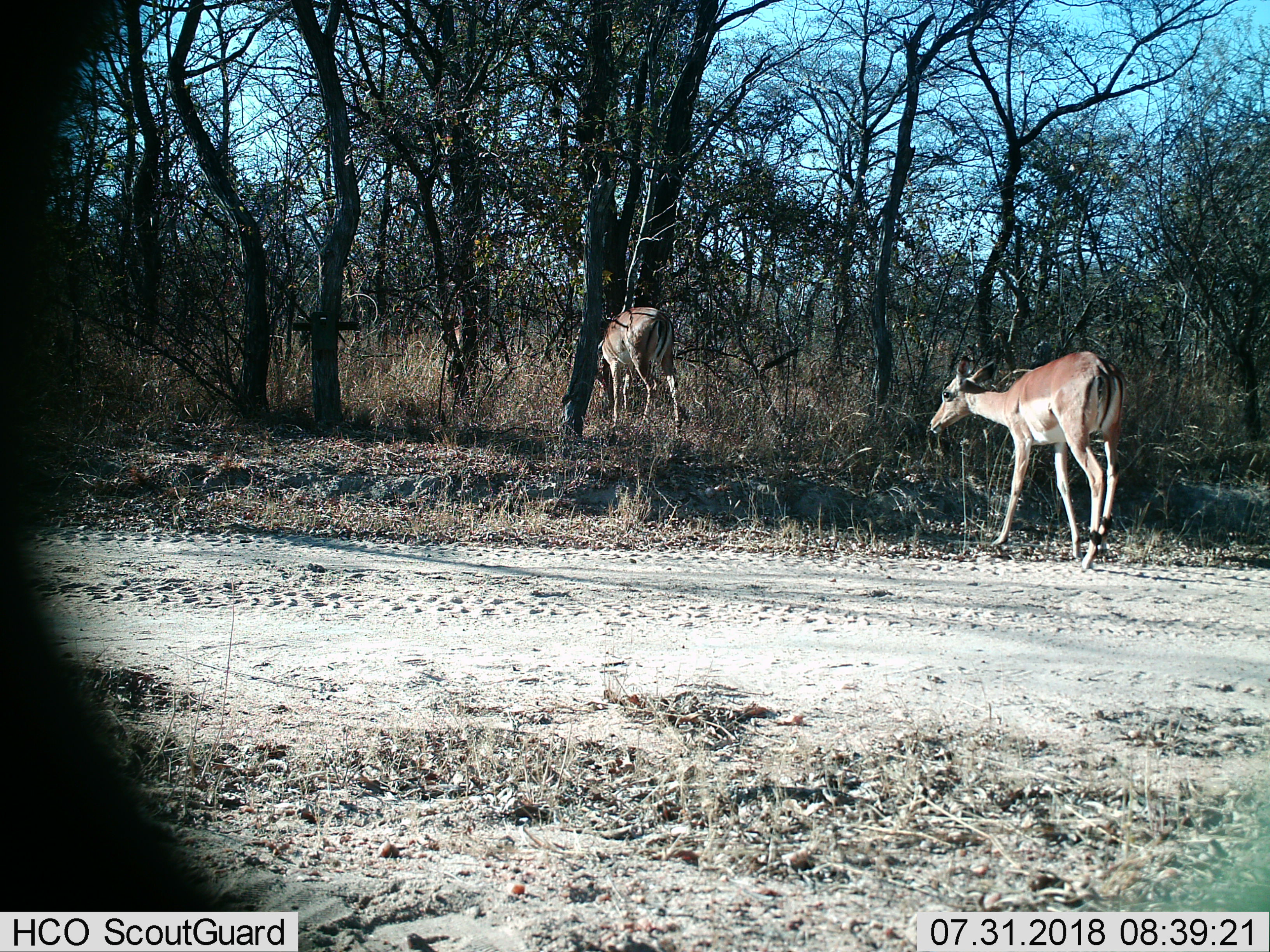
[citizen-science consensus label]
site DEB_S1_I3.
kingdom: Animalia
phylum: Chordata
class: Mammalia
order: Artiodactyla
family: Bovidae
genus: Aepyceros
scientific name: Aepyceros melampus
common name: impala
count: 2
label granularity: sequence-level